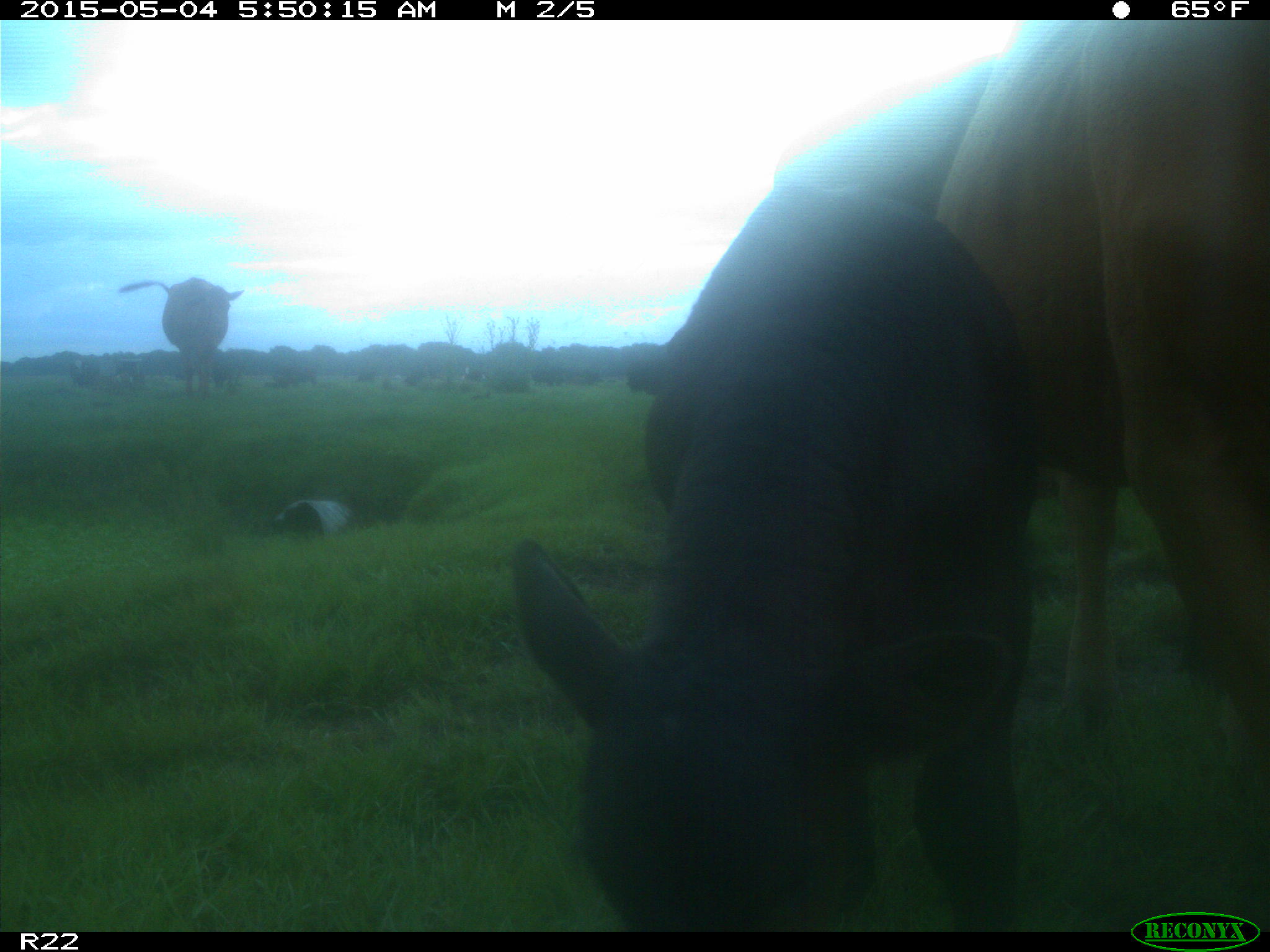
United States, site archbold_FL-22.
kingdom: Animalia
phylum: Chordata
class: Mammalia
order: Artiodactyla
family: Bovidae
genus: Bos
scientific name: Bos taurus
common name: domestic cow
Bos taurus (domestic cow).